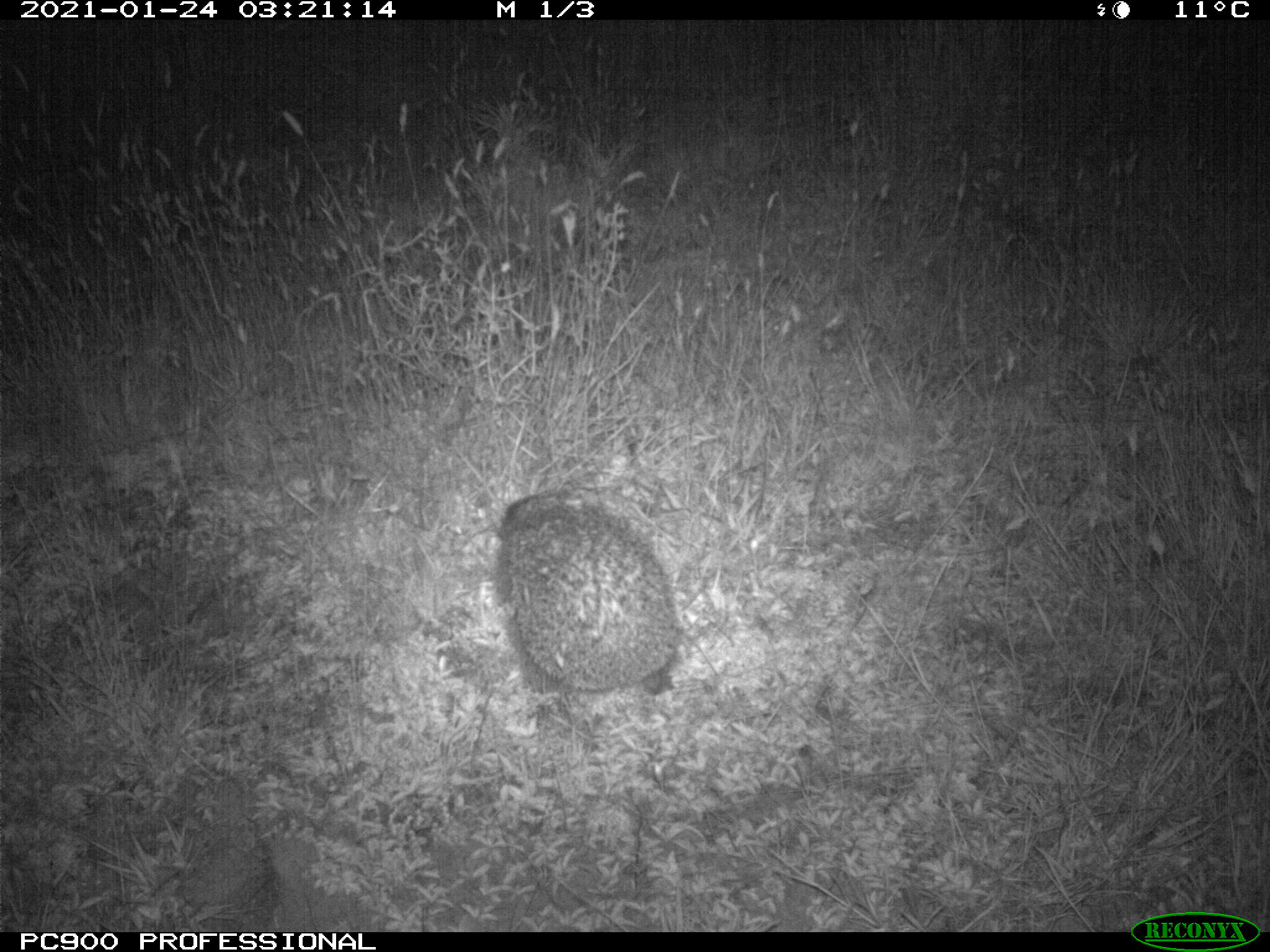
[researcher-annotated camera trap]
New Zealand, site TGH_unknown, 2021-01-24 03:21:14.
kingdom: Animalia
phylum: Chordata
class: Mammalia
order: Eulipotyphla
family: Erinaceidae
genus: Erinaceus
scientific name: Erinaceus europaeus europaeus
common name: european hedgehog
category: hedgehog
Hedgehog (european hedgehog) (Erinaceus europaeus europaeus).